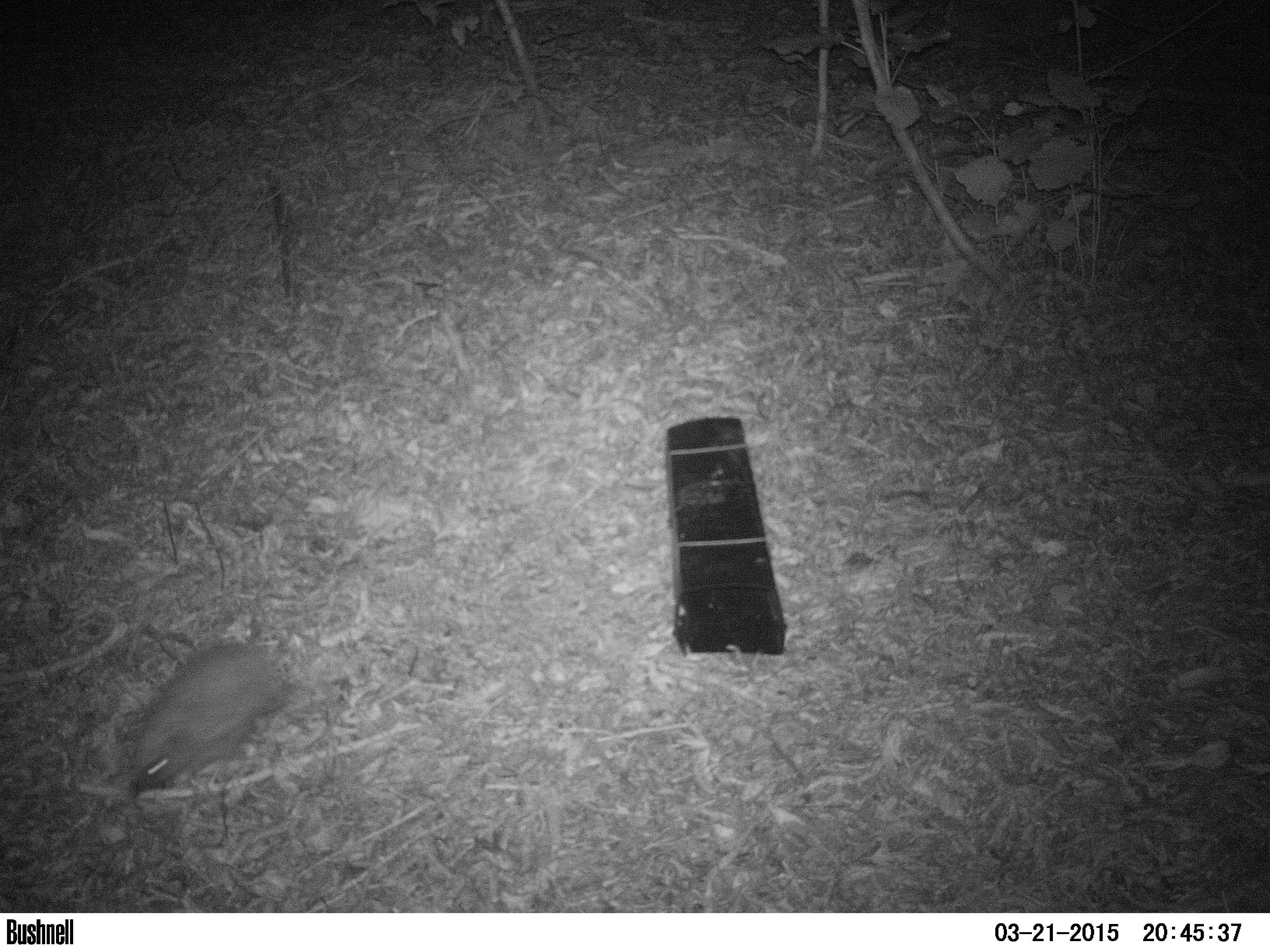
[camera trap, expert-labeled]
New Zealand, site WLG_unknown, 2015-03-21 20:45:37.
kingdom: Animalia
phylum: Chordata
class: Mammalia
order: Eulipotyphla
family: Erinaceidae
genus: Erinaceus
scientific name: Erinaceus europaeus europaeus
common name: european hedgehog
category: hedgehog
Hedgehog (european hedgehog) (Erinaceus europaeus europaeus).